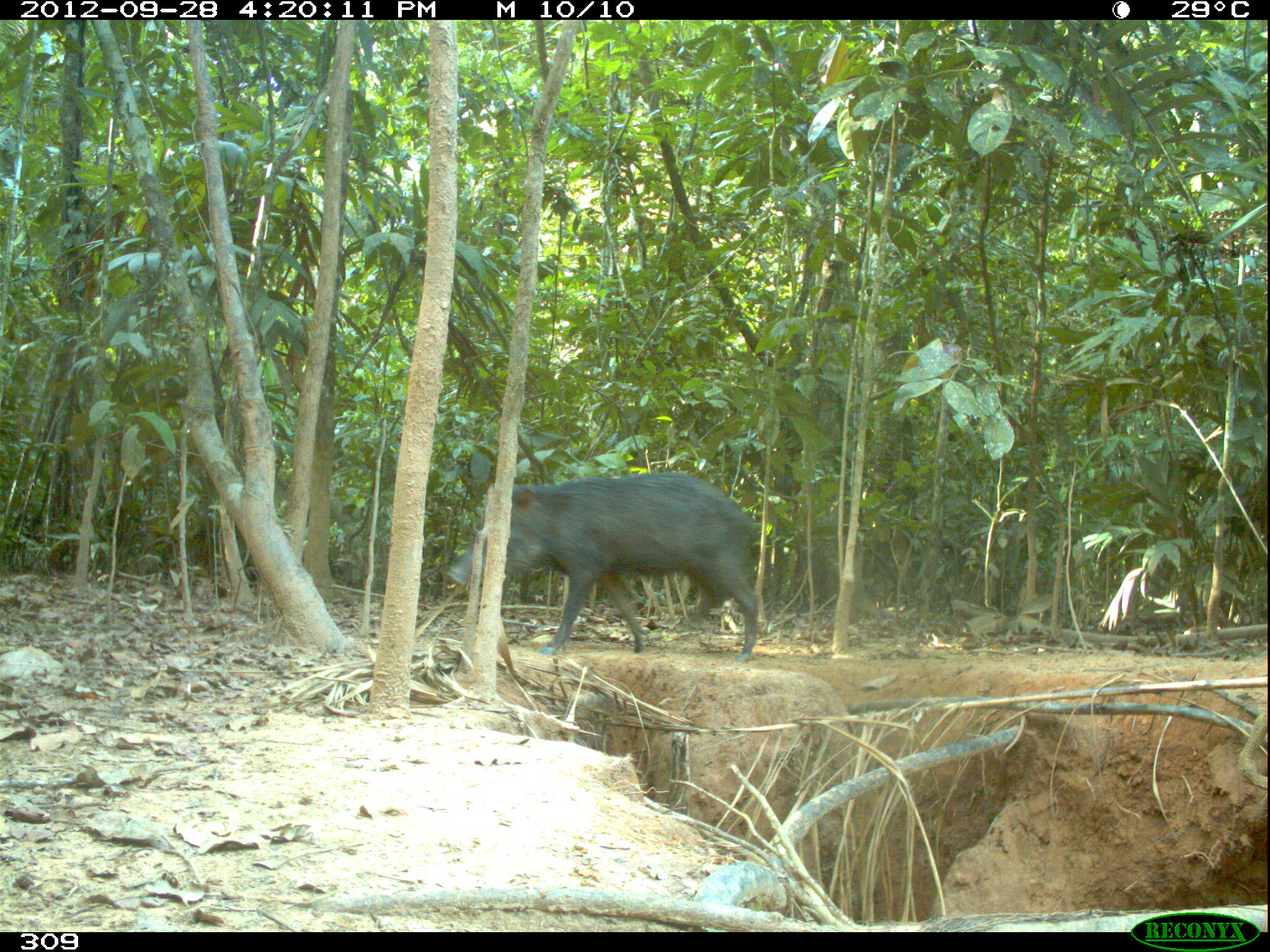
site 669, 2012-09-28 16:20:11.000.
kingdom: Animalia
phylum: Chordata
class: Mammalia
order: Artiodactyla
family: Tayassuidae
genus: Tayassu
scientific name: Tayassu pecari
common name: white-lipped peccary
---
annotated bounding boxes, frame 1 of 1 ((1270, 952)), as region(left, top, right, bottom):
tayassu pecari: region(442, 470, 760, 663)